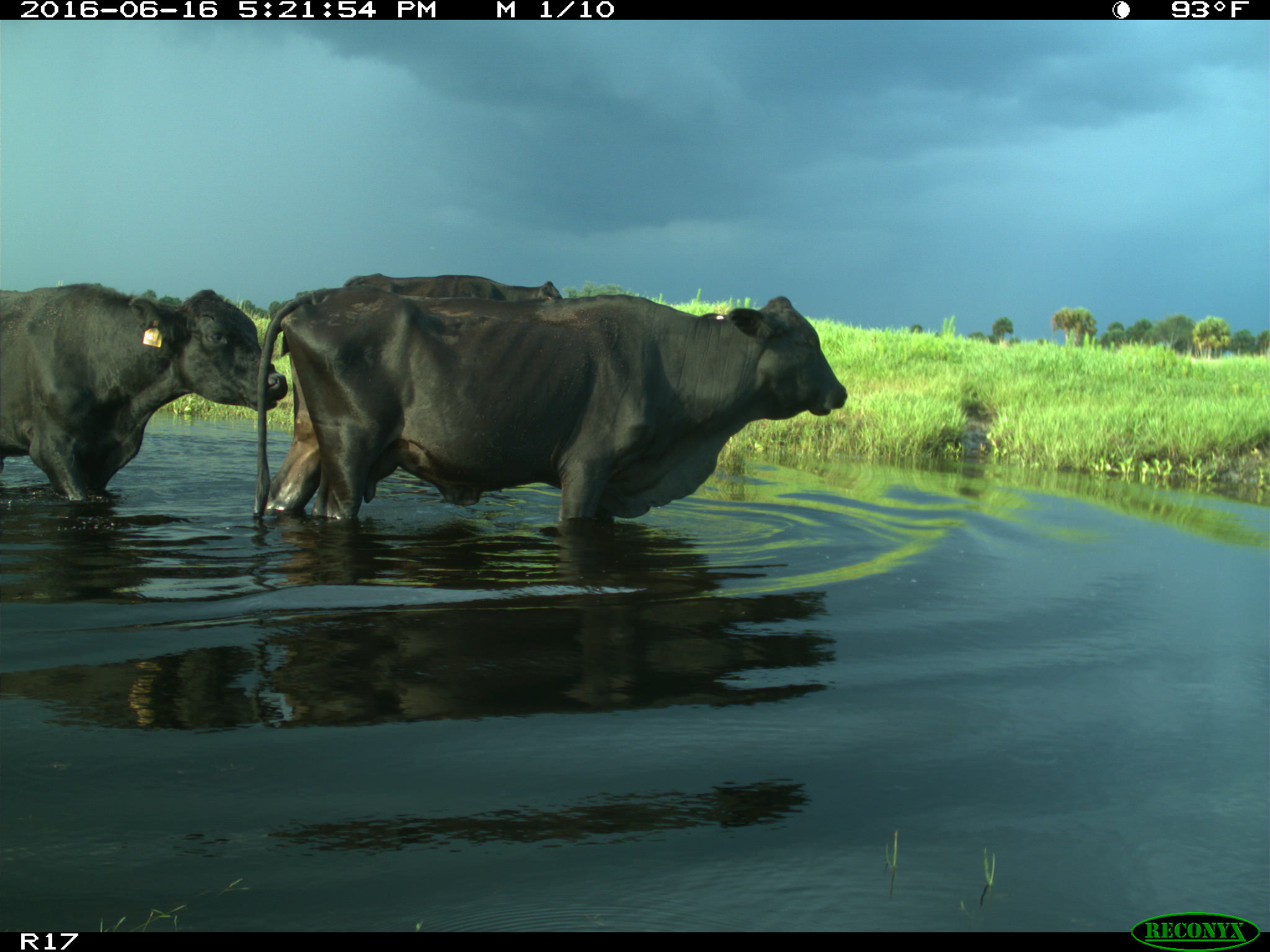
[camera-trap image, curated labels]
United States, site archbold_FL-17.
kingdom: Animalia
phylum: Chordata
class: Mammalia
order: Artiodactyla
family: Bovidae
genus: Bos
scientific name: Bos taurus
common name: domestic cow